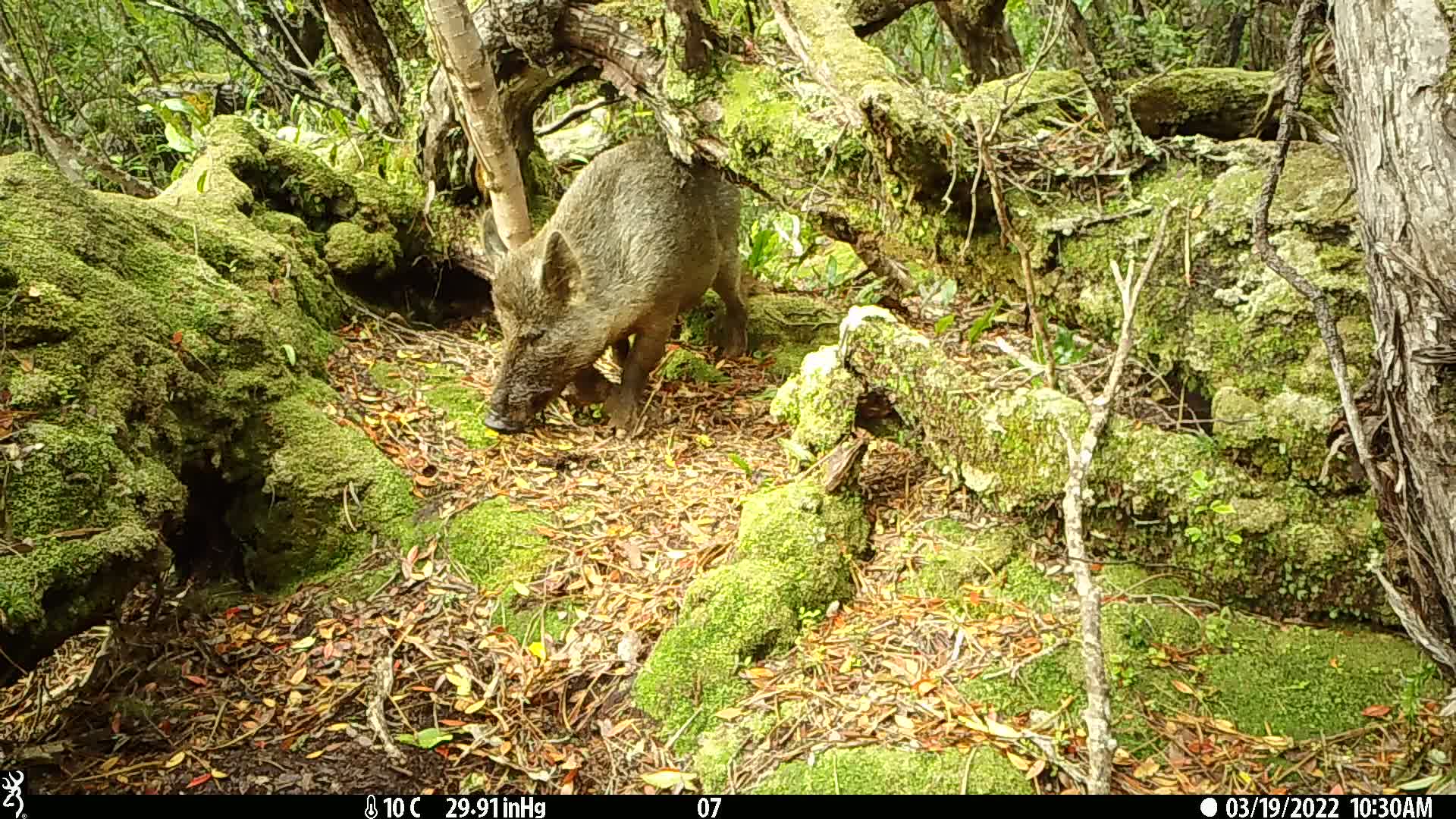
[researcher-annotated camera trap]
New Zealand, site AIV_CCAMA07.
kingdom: Animalia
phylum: Chordata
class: Mammalia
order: Artiodactyla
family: Suidae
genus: Sus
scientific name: Sus scrofa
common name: pig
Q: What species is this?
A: Pig (Sus scrofa).